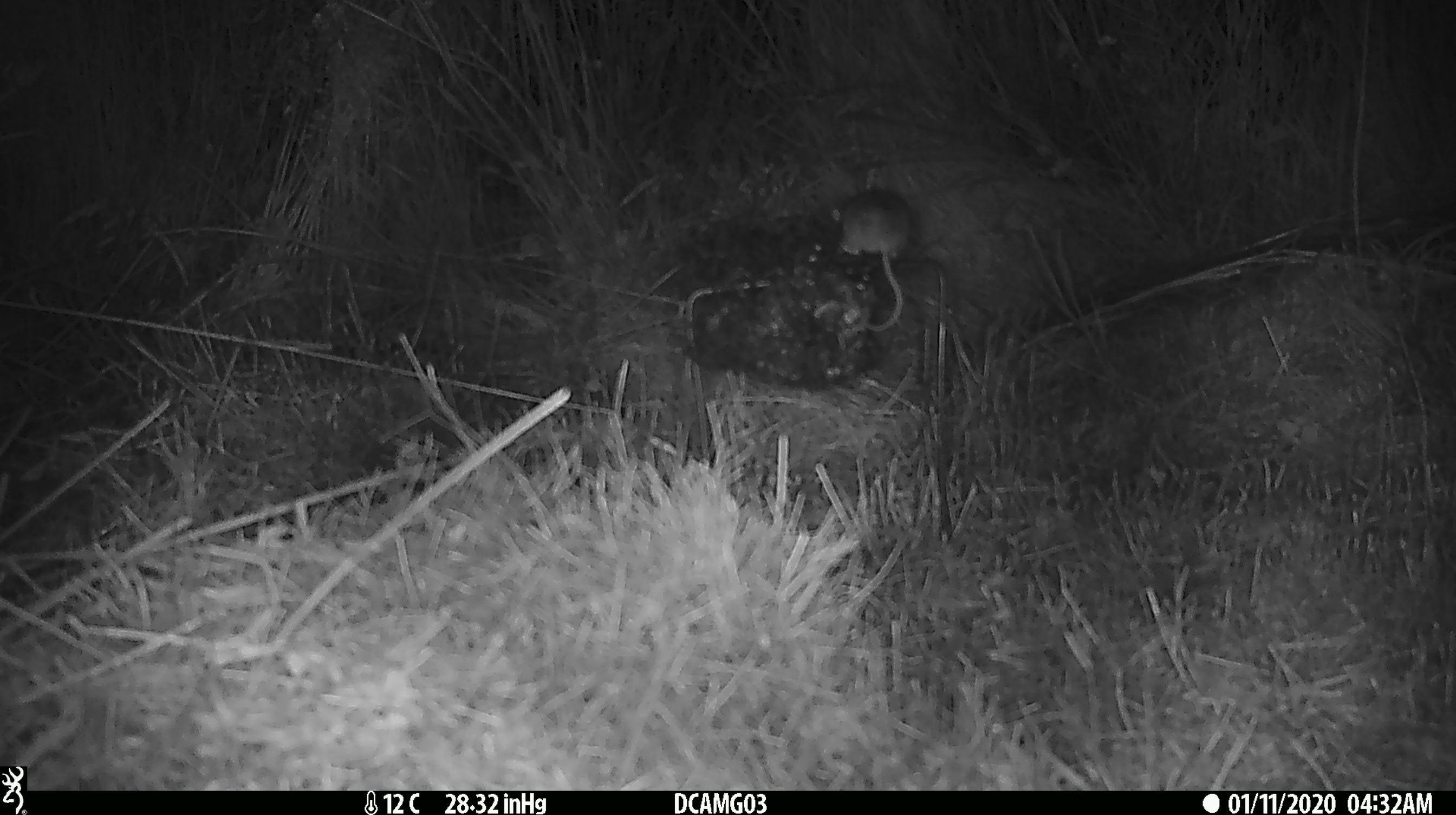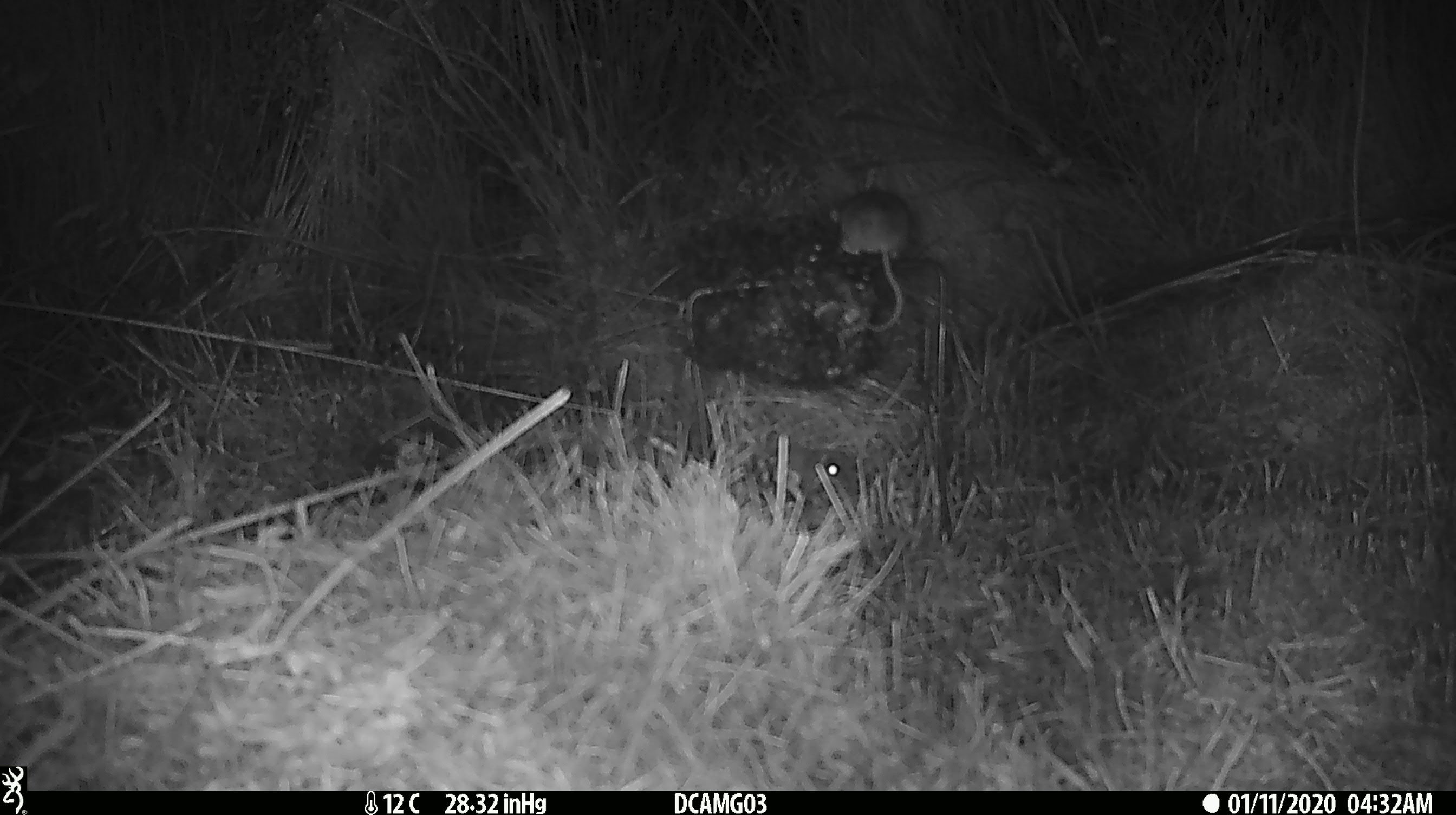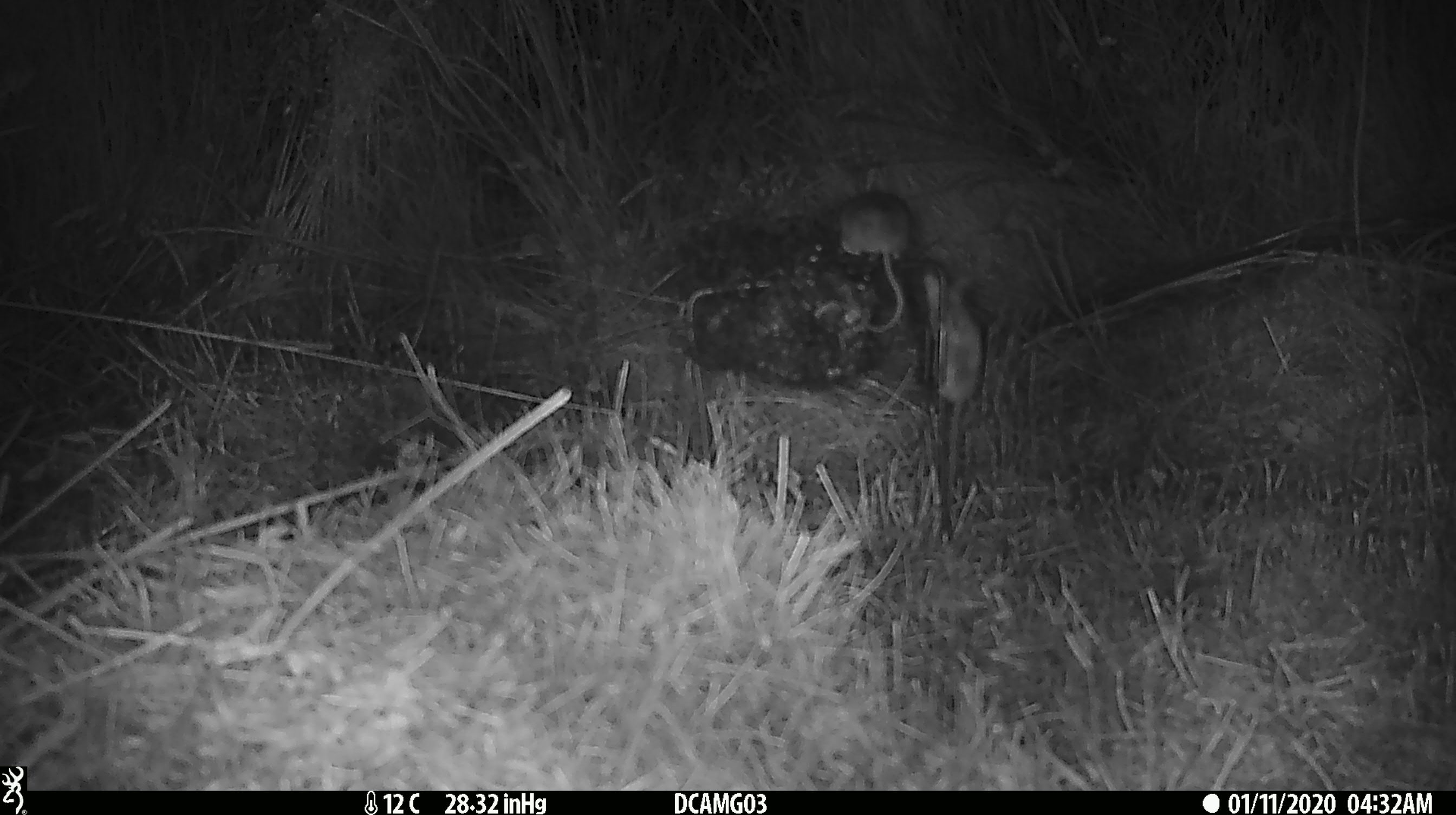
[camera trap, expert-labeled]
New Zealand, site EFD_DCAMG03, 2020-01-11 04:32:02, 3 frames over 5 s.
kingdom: Animalia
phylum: Chordata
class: Mammalia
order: Rodentia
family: Muridae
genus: Mus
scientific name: Mus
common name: mouse